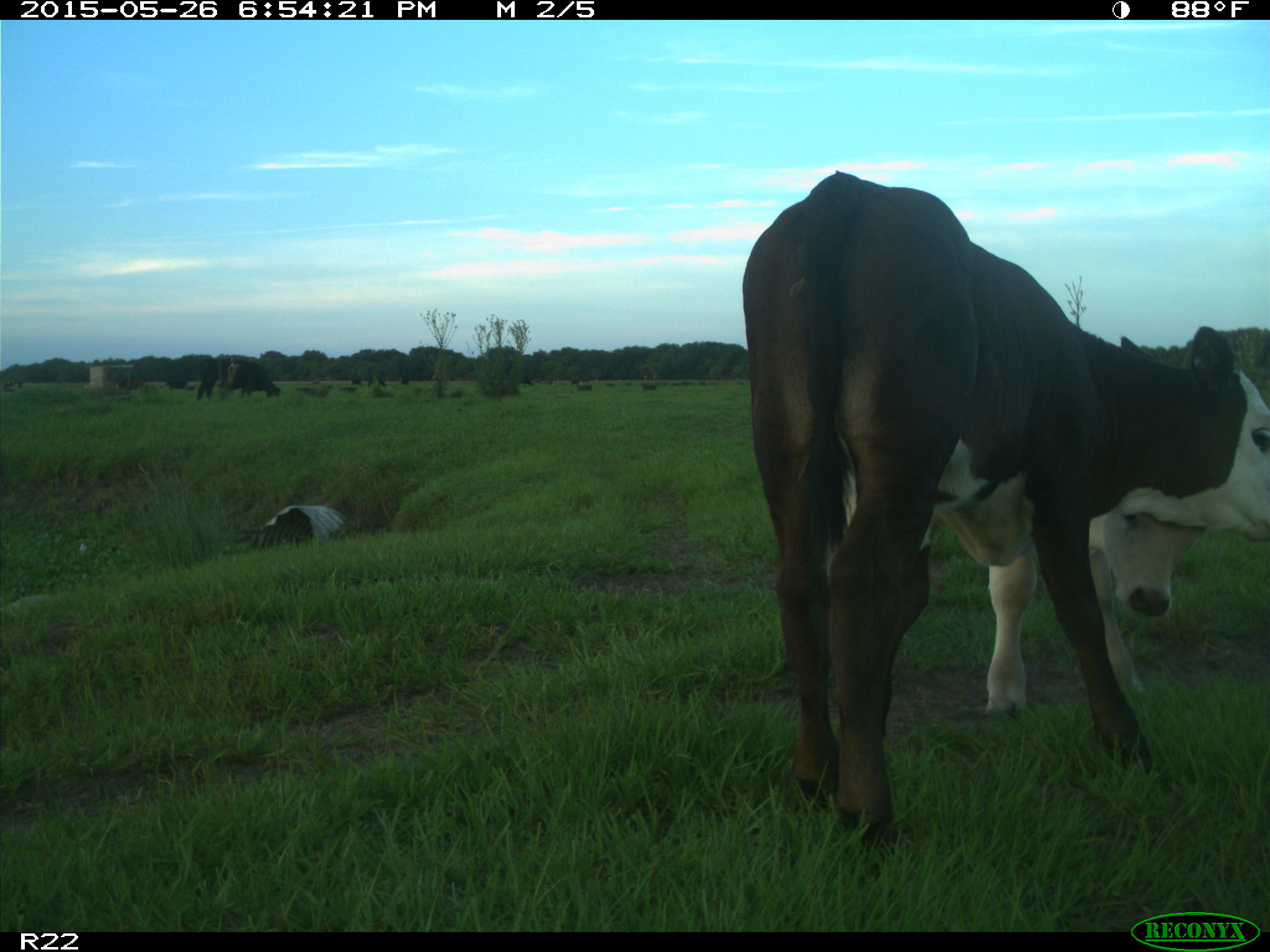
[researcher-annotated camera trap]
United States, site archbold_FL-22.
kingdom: Animalia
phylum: Chordata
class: Mammalia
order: Artiodactyla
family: Bovidae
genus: Bos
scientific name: Bos taurus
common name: domestic cow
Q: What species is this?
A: Bos taurus (domestic cow).